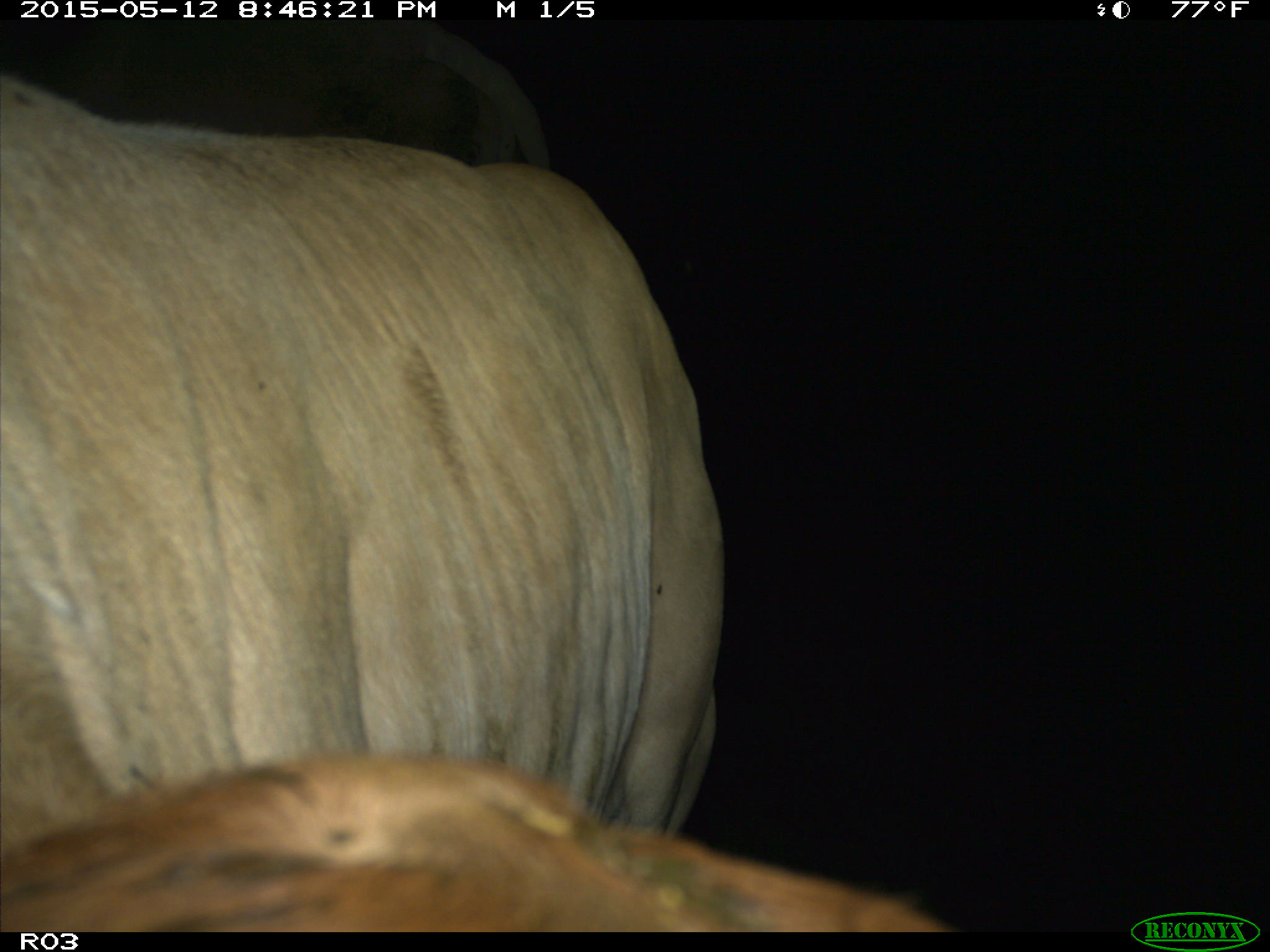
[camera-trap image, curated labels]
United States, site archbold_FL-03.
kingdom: Animalia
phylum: Chordata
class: Mammalia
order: Artiodactyla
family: Bovidae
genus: Bos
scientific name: Bos taurus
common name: domestic cow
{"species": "Bos taurus (domestic cow)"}